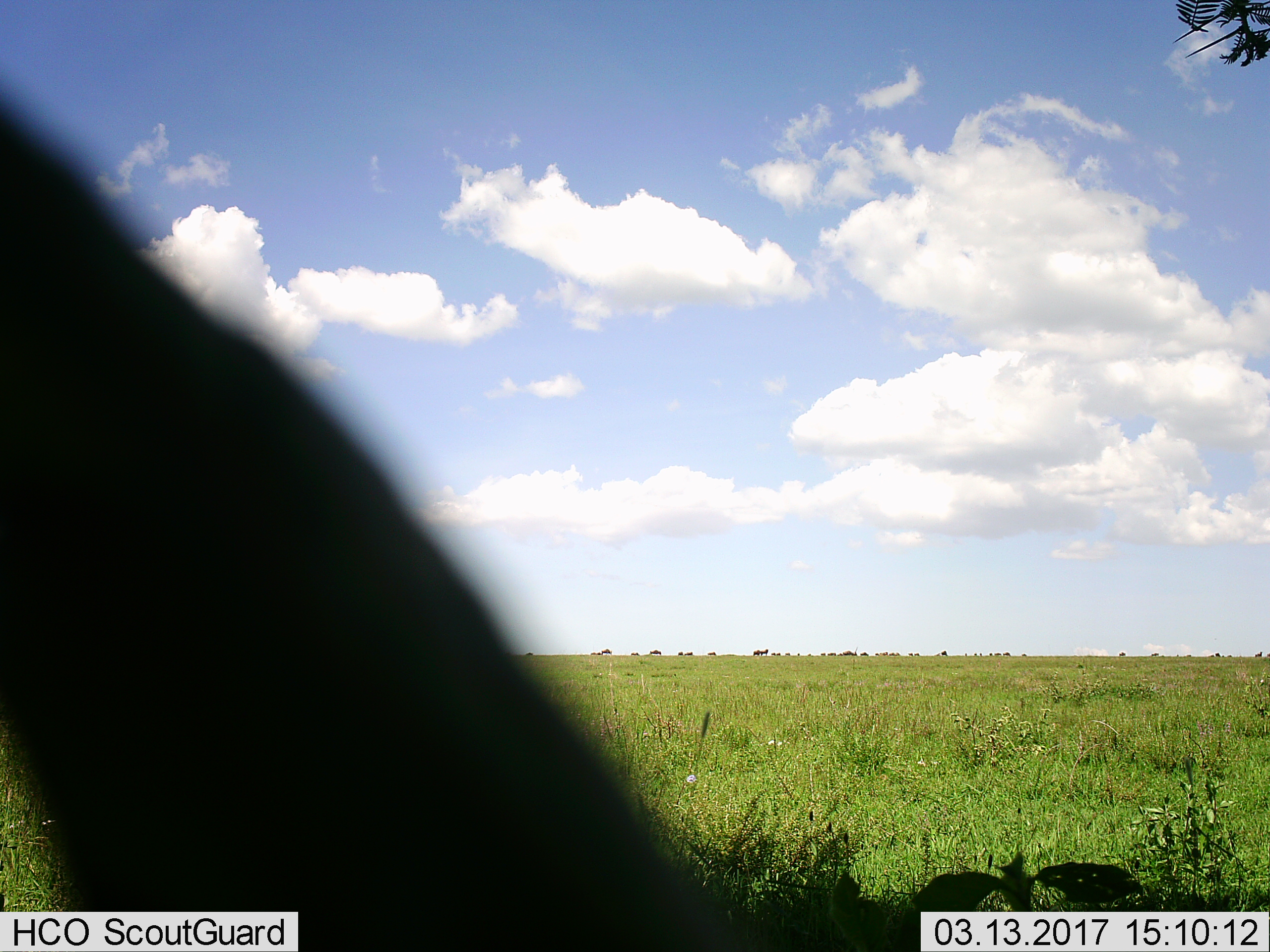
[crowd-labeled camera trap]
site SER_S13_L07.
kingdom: Animalia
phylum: Chordata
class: Mammalia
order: Artiodactyla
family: Bovidae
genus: Connochaetes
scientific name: Connochaetes taurinus taurinus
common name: blue wildebeest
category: wildebeestblue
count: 11-50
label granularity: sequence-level